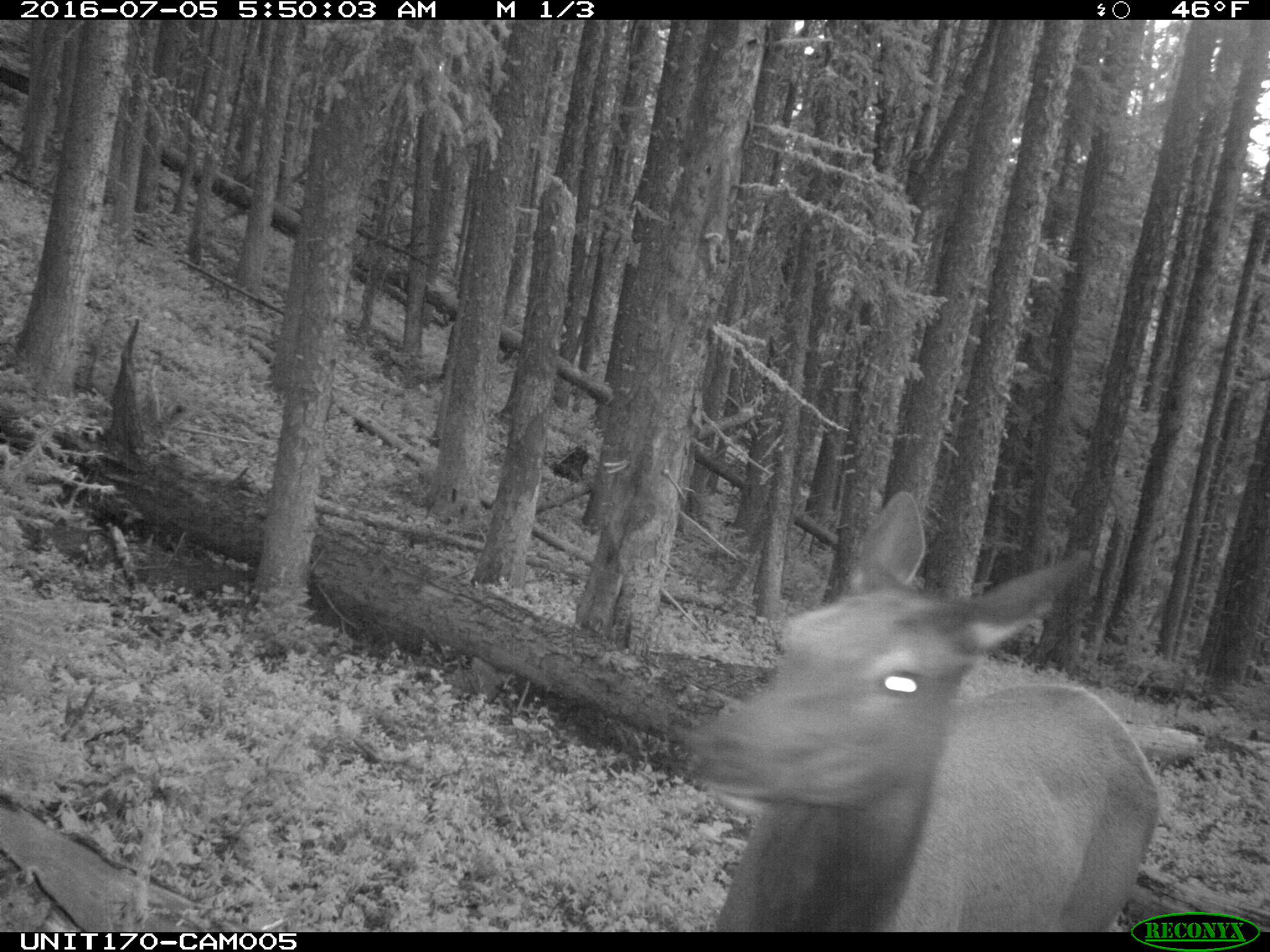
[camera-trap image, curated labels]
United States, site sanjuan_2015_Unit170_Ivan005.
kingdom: Animalia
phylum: Chordata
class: Mammalia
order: Artiodactyla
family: Cervidae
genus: Cervus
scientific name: Cervus elaphus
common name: red deer